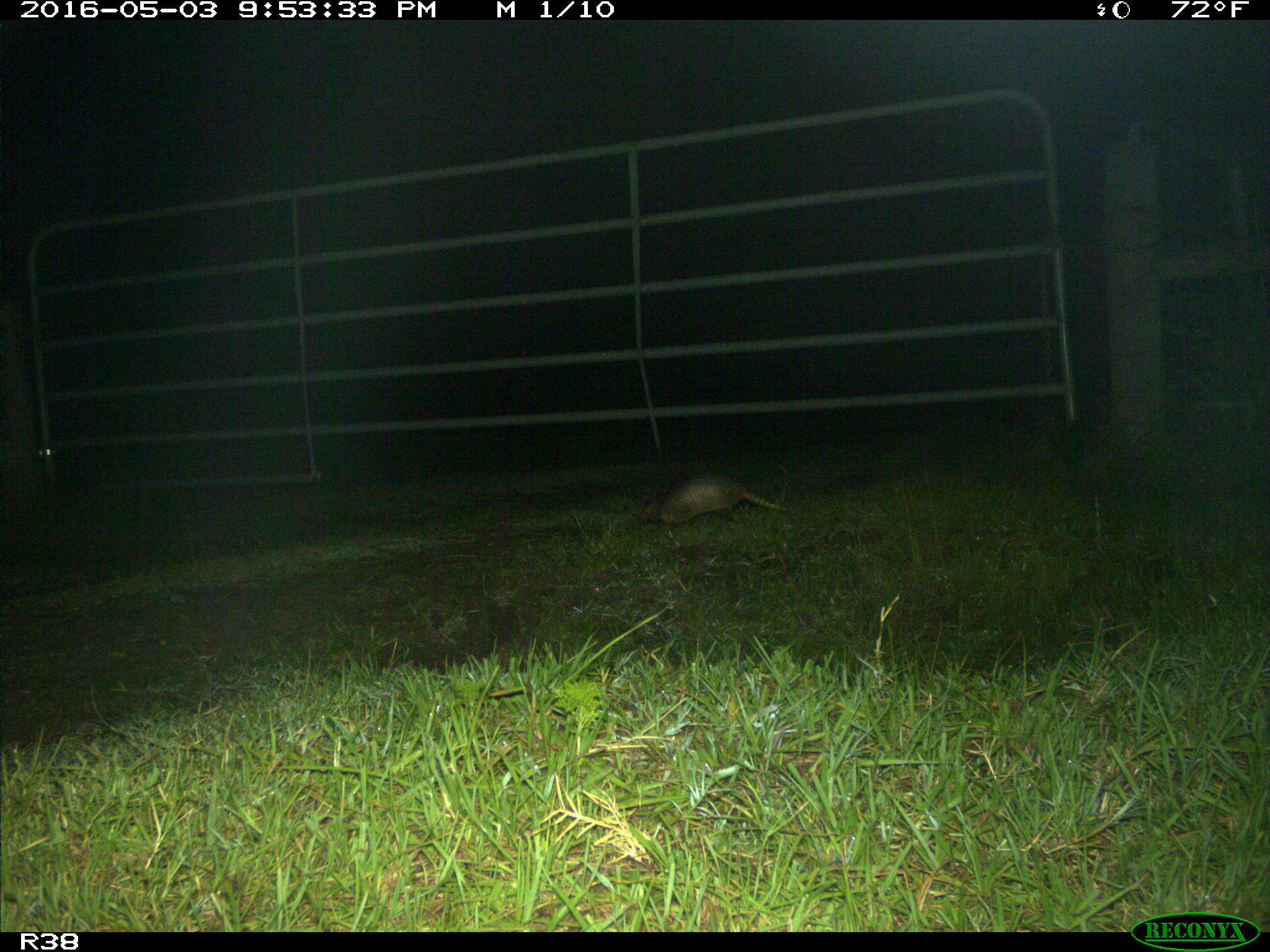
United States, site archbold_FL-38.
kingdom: Animalia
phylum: Chordata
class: Mammalia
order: Cingulata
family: Dasypodidae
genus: Dasypus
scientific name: Dasypus novemcinctus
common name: nine-banded armadillo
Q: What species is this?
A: Dasypus novemcinctus (nine-banded armadillo).